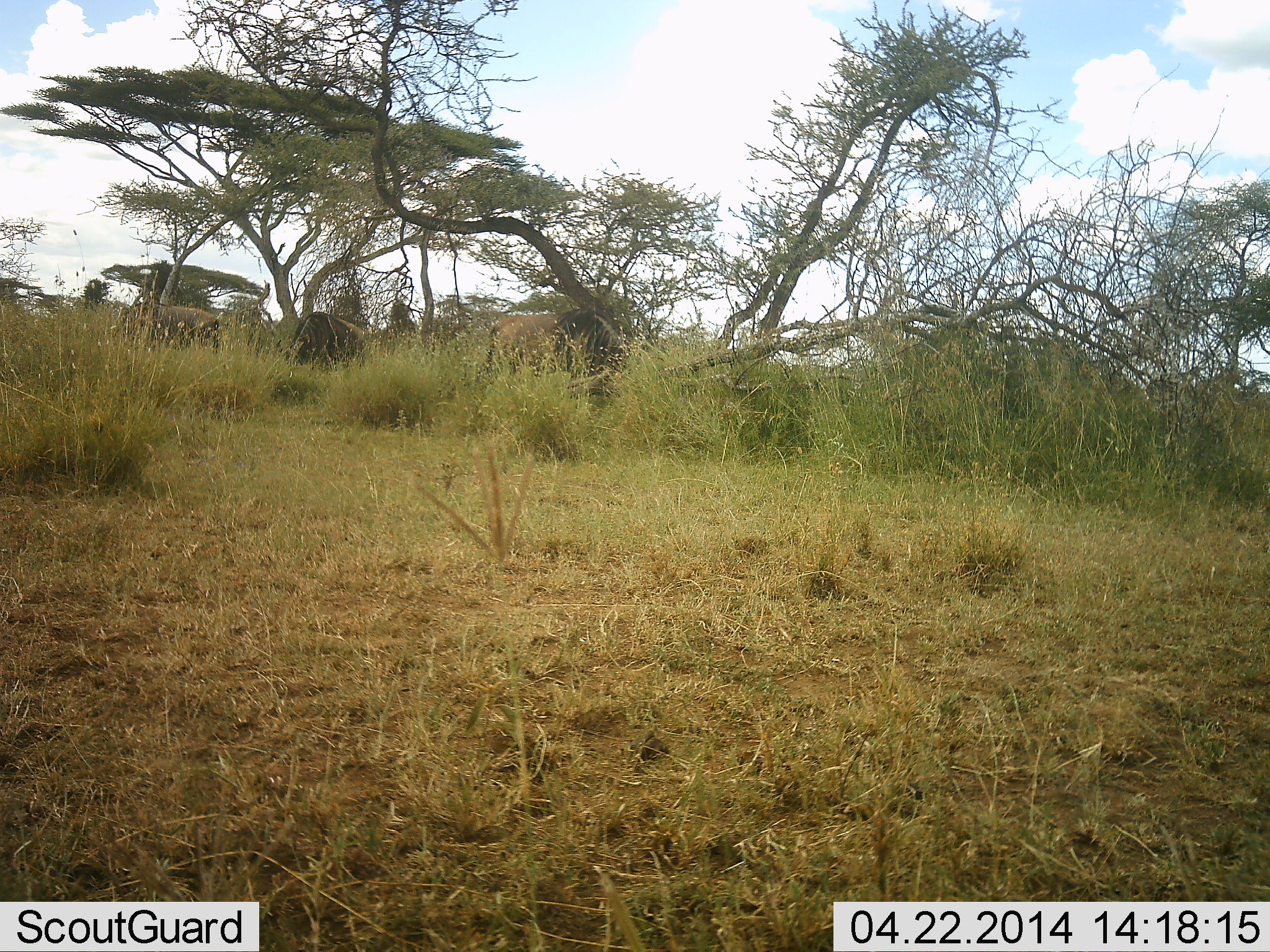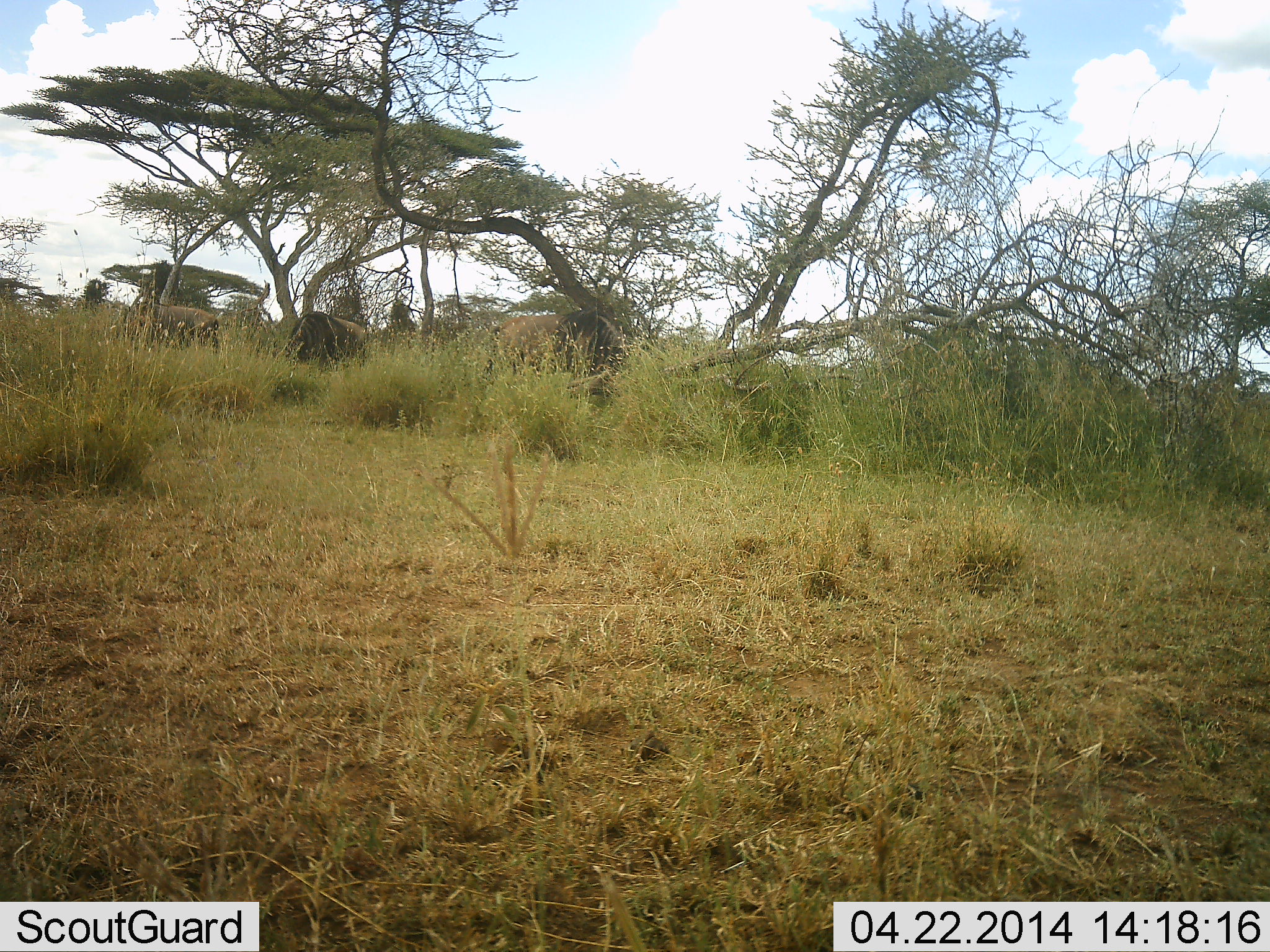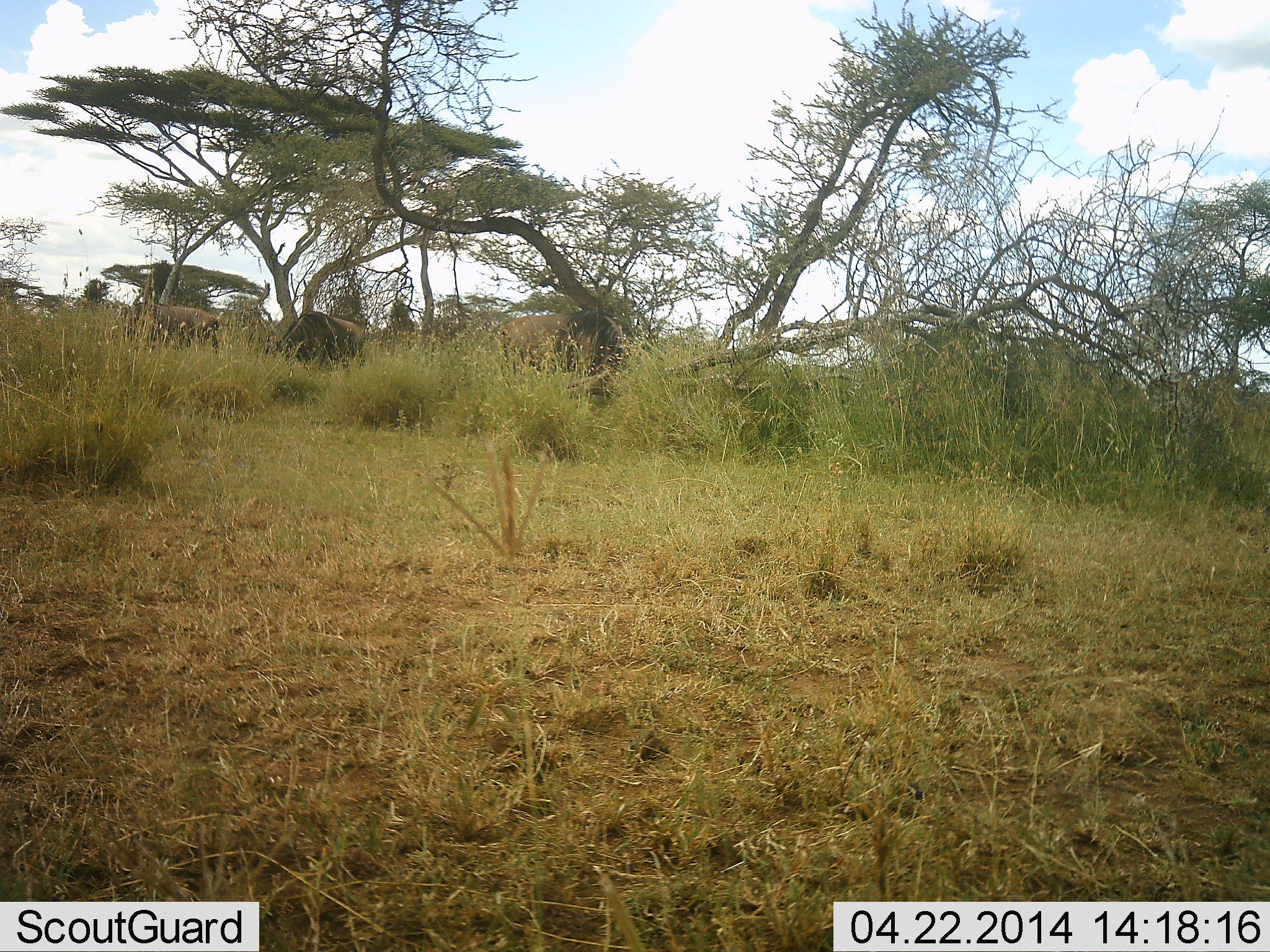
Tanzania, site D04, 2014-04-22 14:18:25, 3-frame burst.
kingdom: Animalia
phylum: Chordata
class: Mammalia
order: Artiodactyla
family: Bovidae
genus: Connochaetes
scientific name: Connochaetes taurinus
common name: blue wildebeest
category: wildebeest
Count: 3.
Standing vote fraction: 10%.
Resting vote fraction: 0%.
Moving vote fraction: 0%.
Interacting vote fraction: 0%.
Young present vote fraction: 0%.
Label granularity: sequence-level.